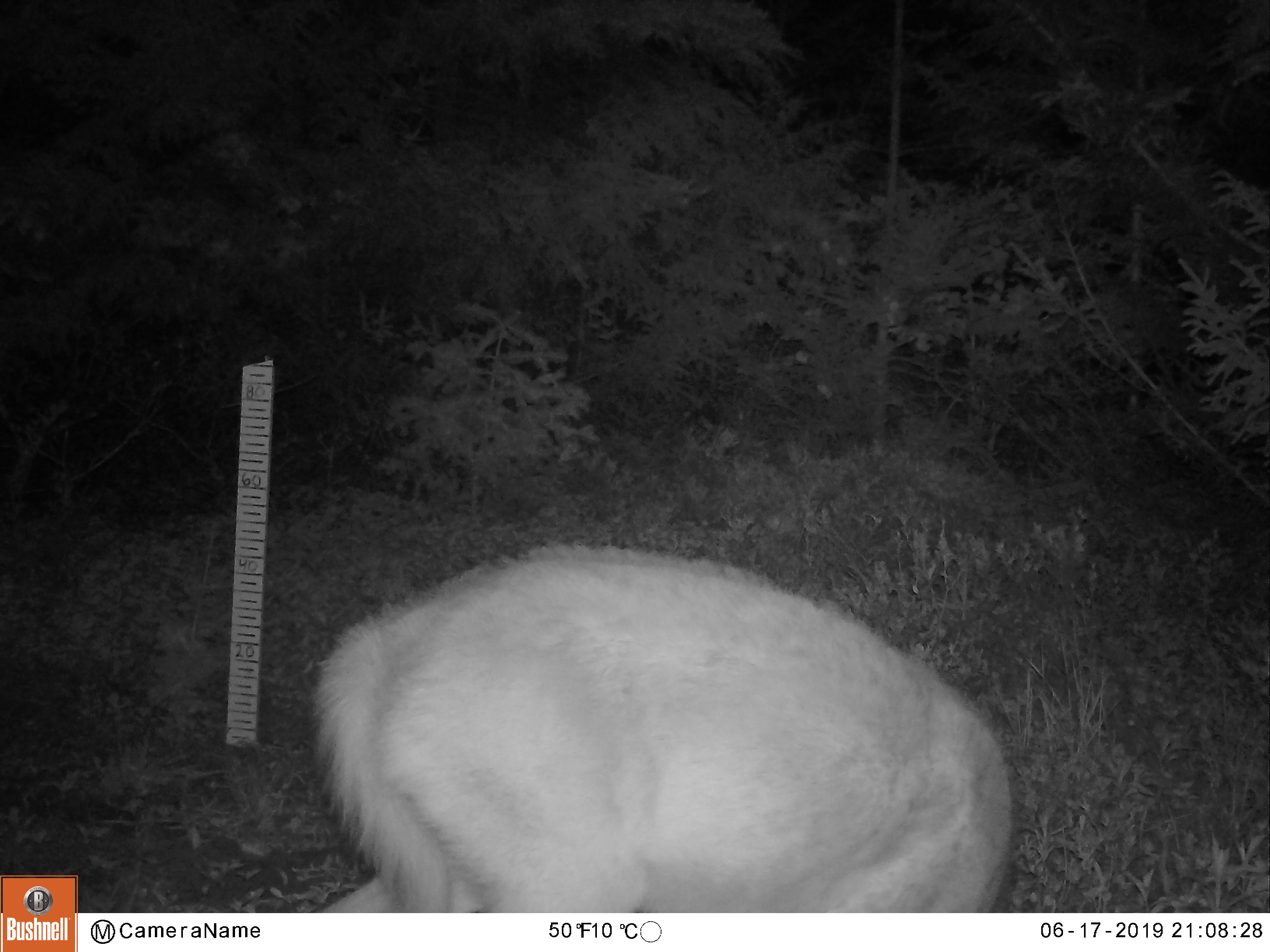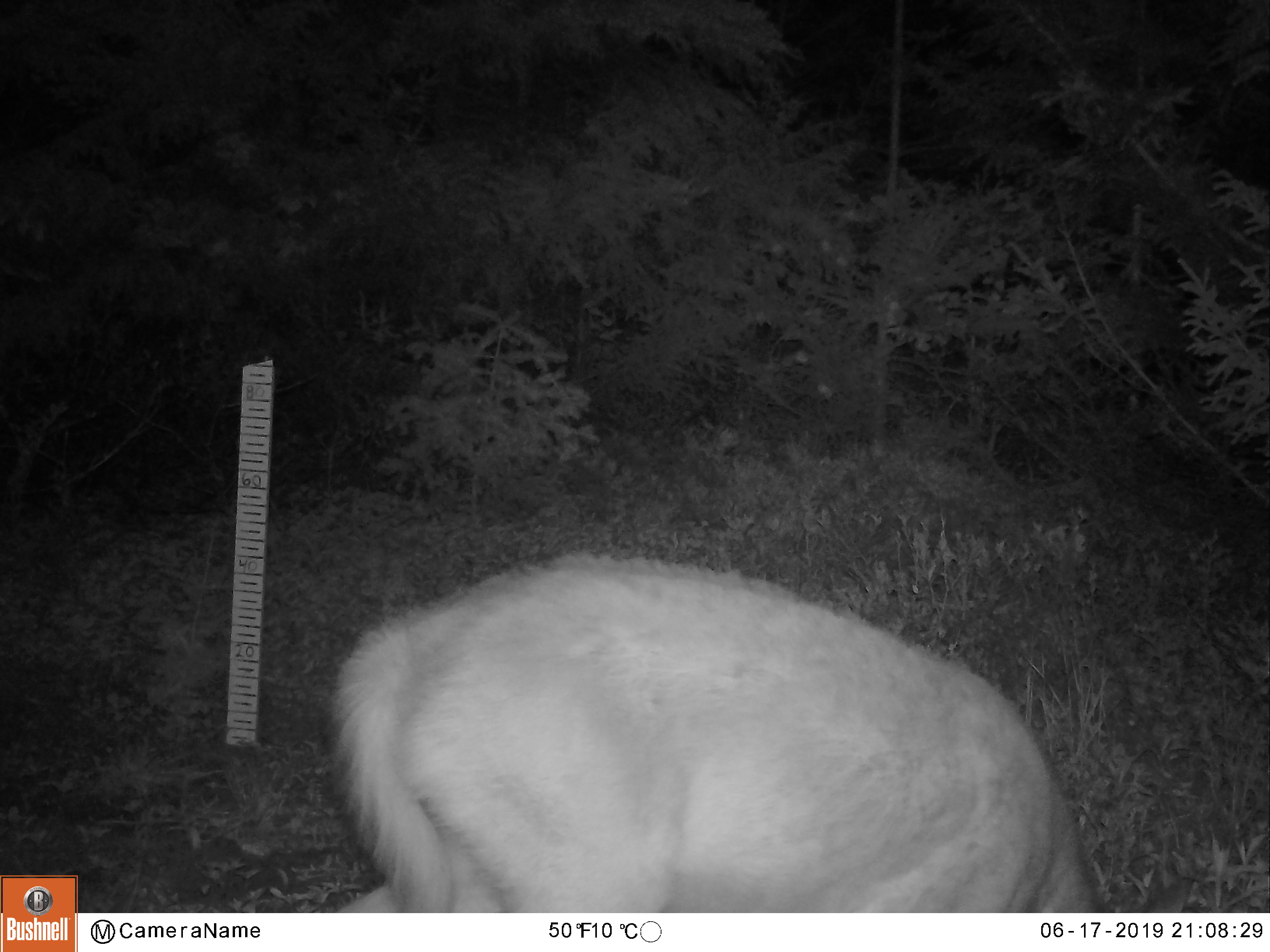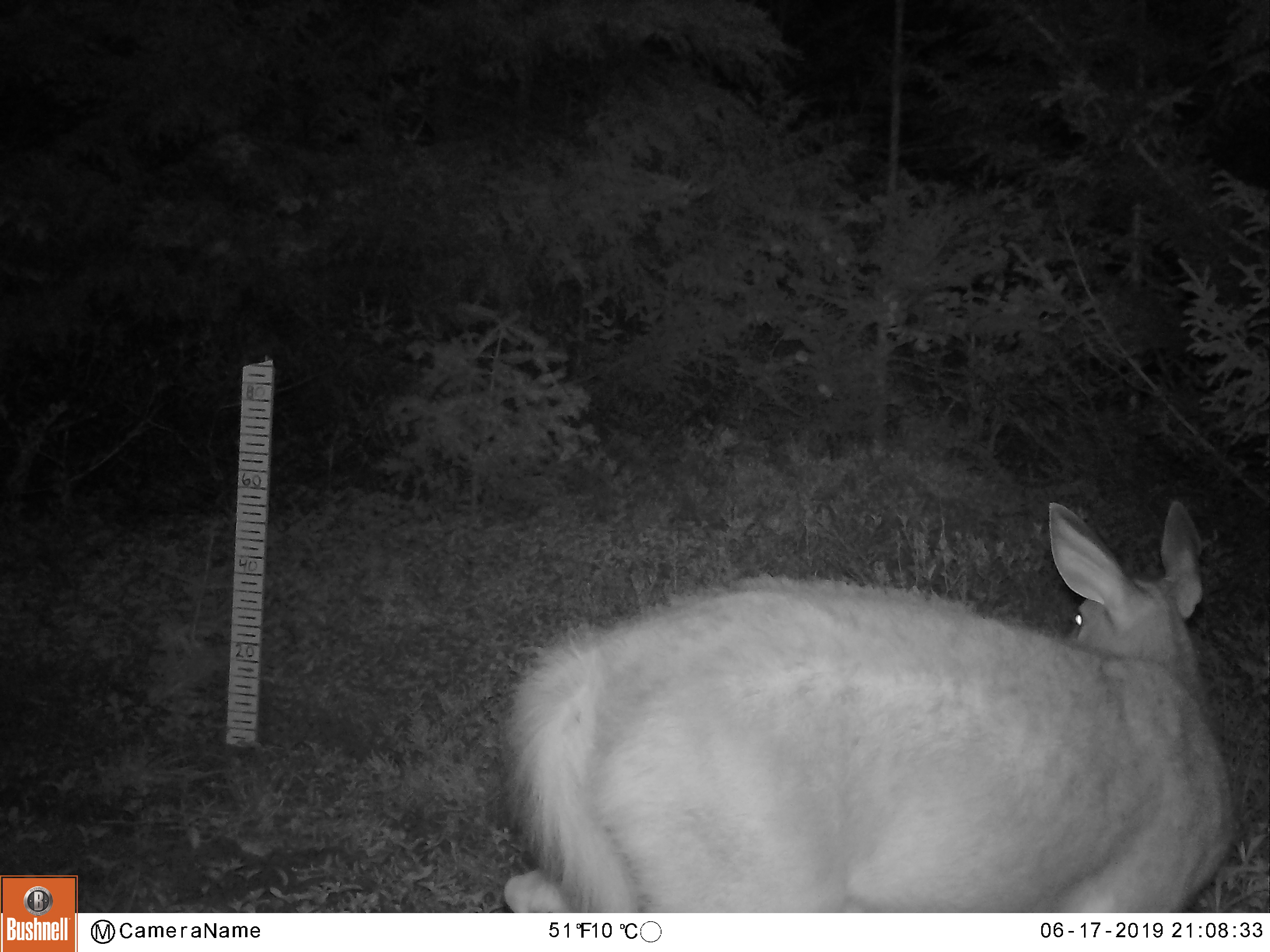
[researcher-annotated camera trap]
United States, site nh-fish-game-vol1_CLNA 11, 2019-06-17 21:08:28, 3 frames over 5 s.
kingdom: Animalia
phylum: Chordata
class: Mammalia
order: Artiodactyla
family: Cervidae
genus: Odocoileus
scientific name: Odocoileus virginianus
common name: white-tailed deer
White-tailed deer (Odocoileus virginianus).